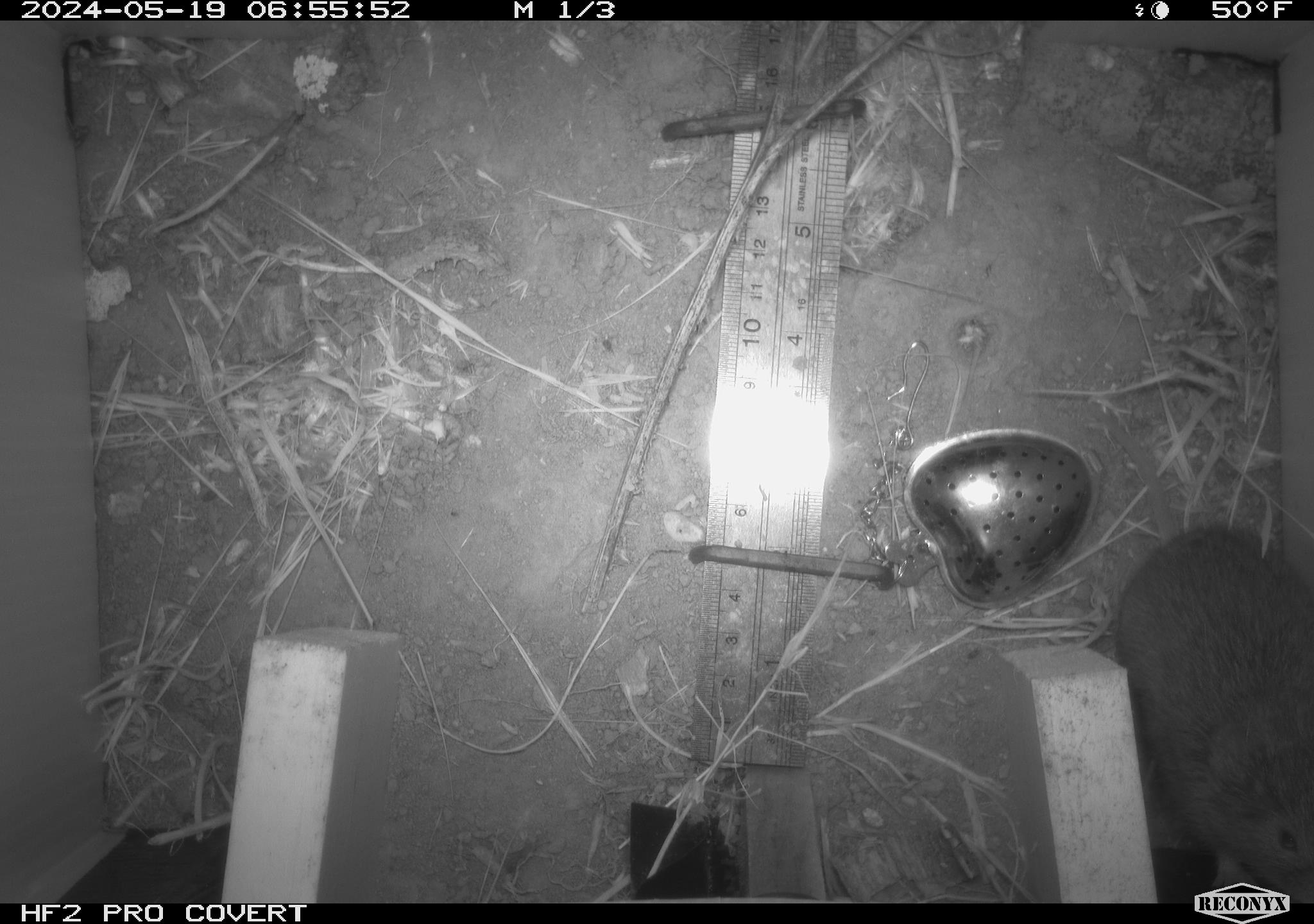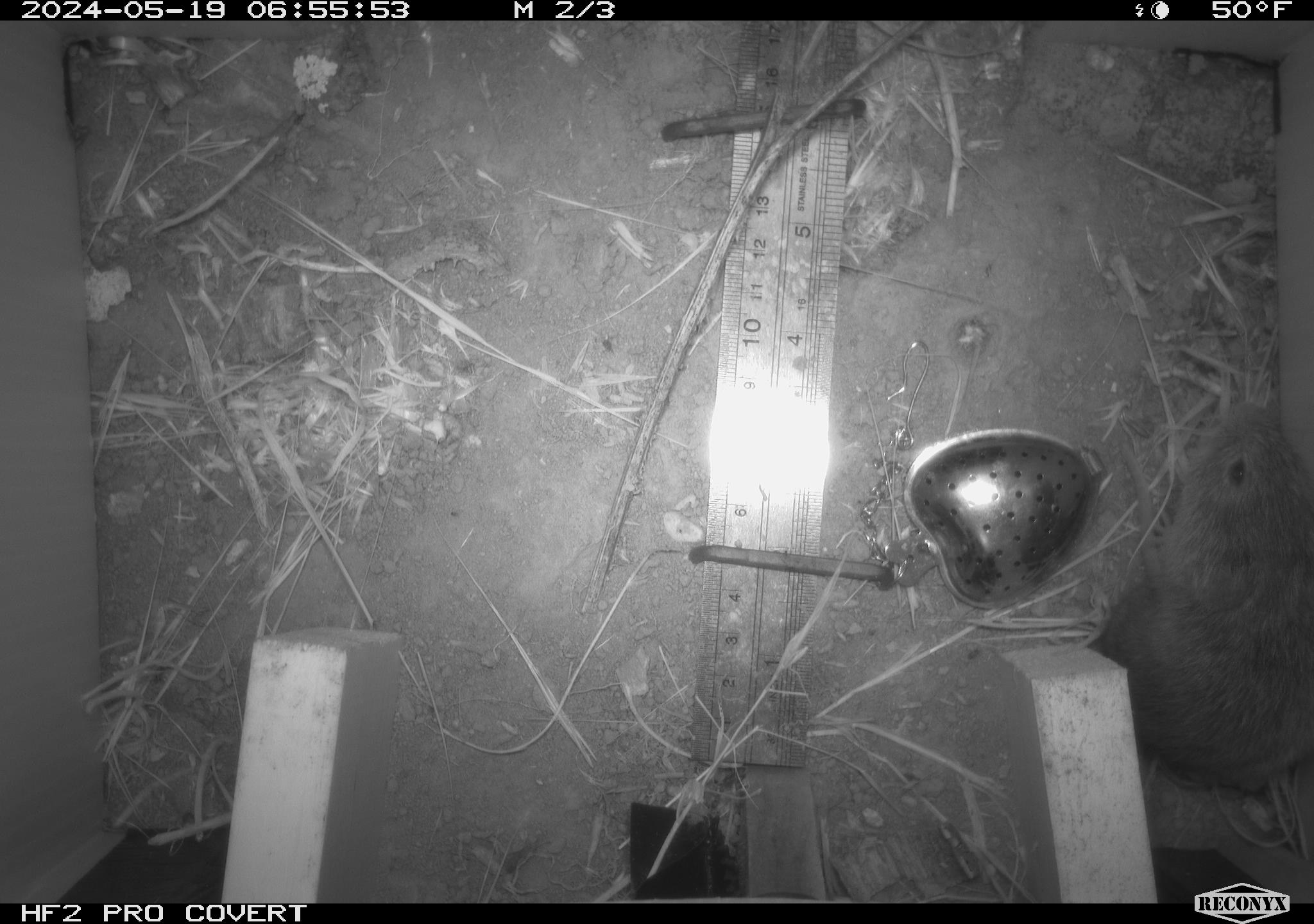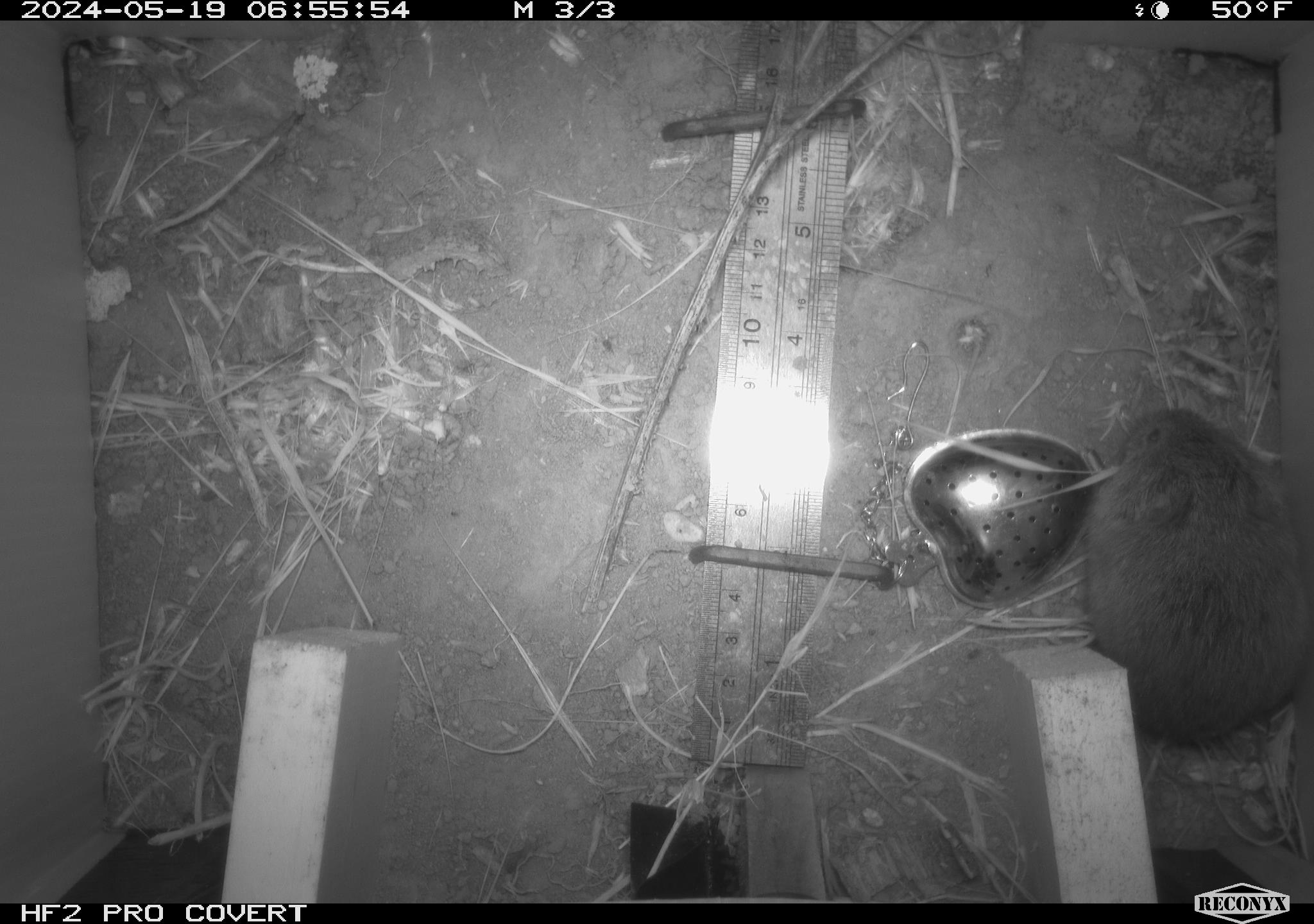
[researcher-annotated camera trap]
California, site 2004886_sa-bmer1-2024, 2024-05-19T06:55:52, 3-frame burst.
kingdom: Animalia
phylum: Chordata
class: Mammalia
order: Rodentia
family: Cricetidae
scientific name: Arvicolinae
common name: voles, lemmings, and muskrats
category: arvicolinae subfamily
Arvicolinae subfamily (voles, lemmings, and muskrats) (Arvicolinae).